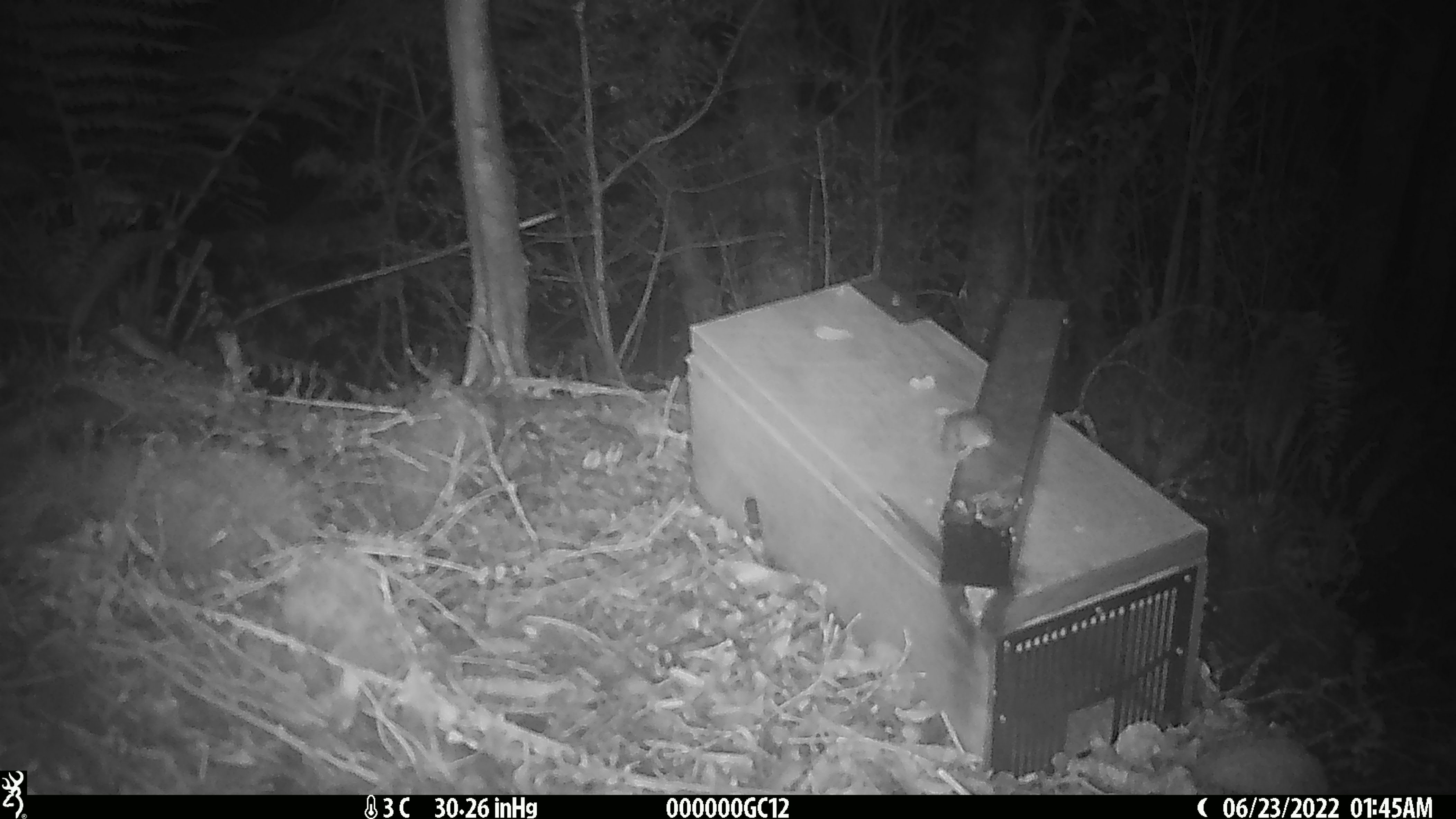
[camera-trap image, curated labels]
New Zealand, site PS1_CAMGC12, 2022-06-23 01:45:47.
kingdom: Animalia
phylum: Chordata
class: Mammalia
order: Rodentia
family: Muridae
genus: Mus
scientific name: Mus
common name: mouse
Mouse (Mus).